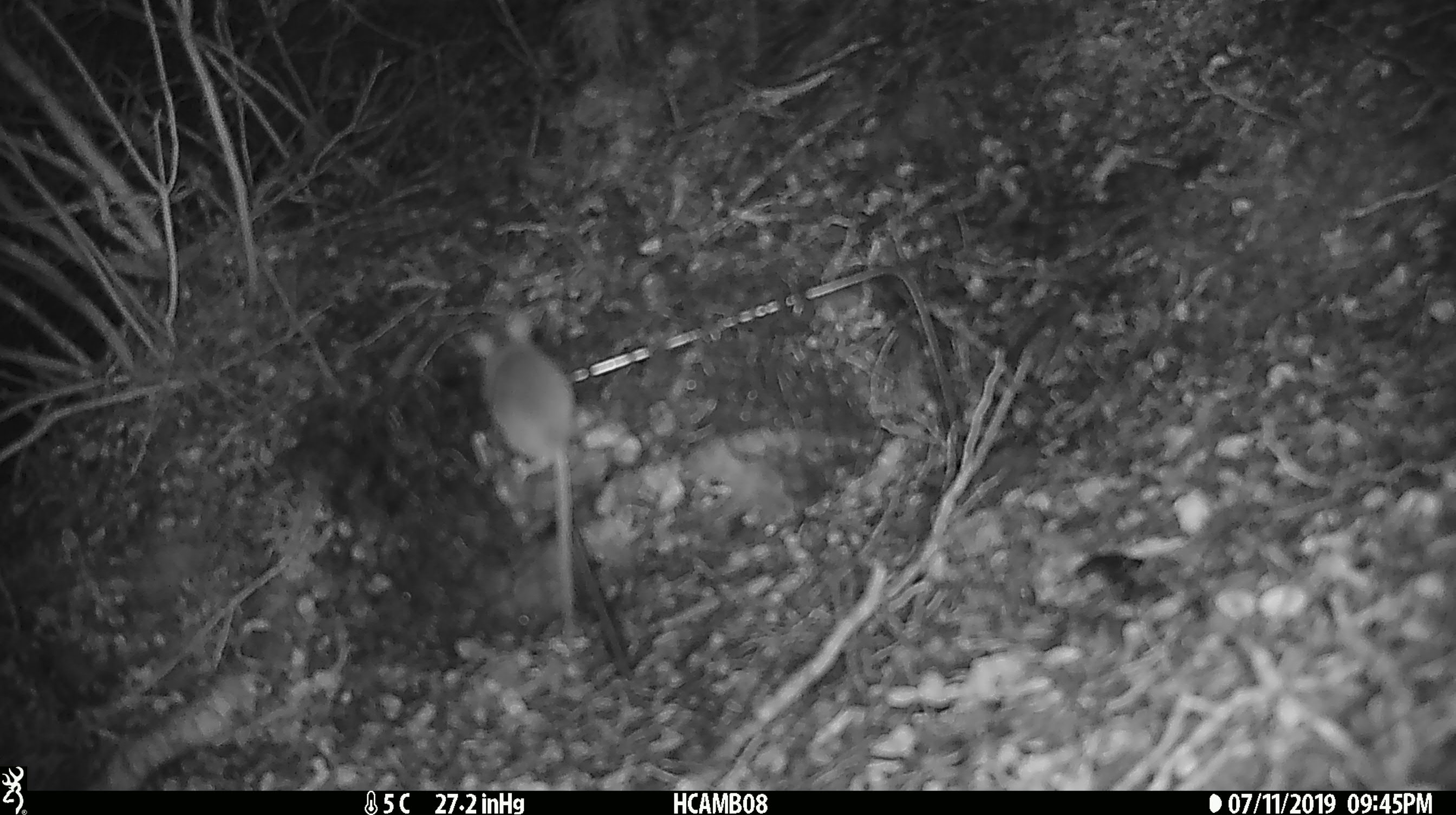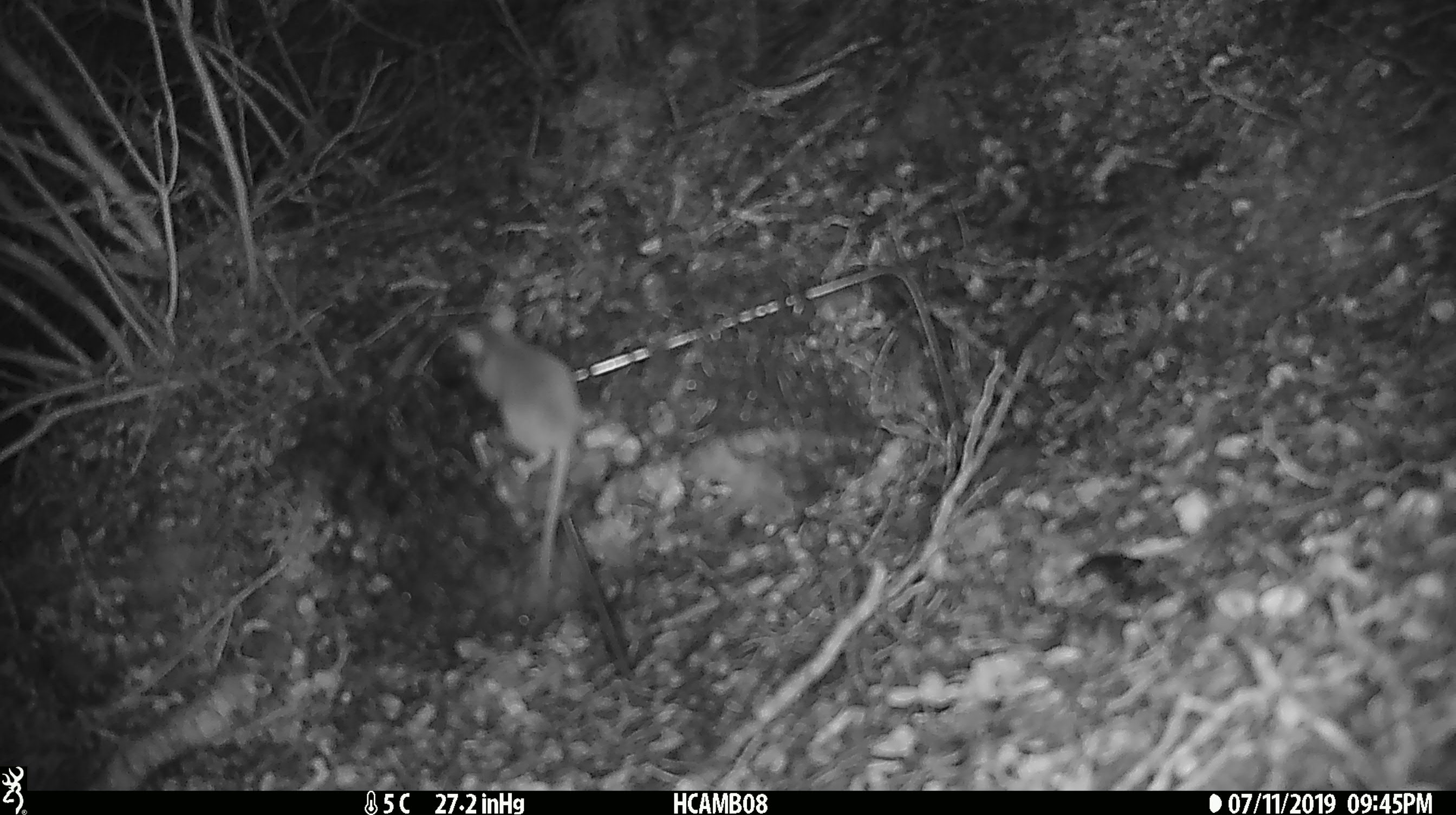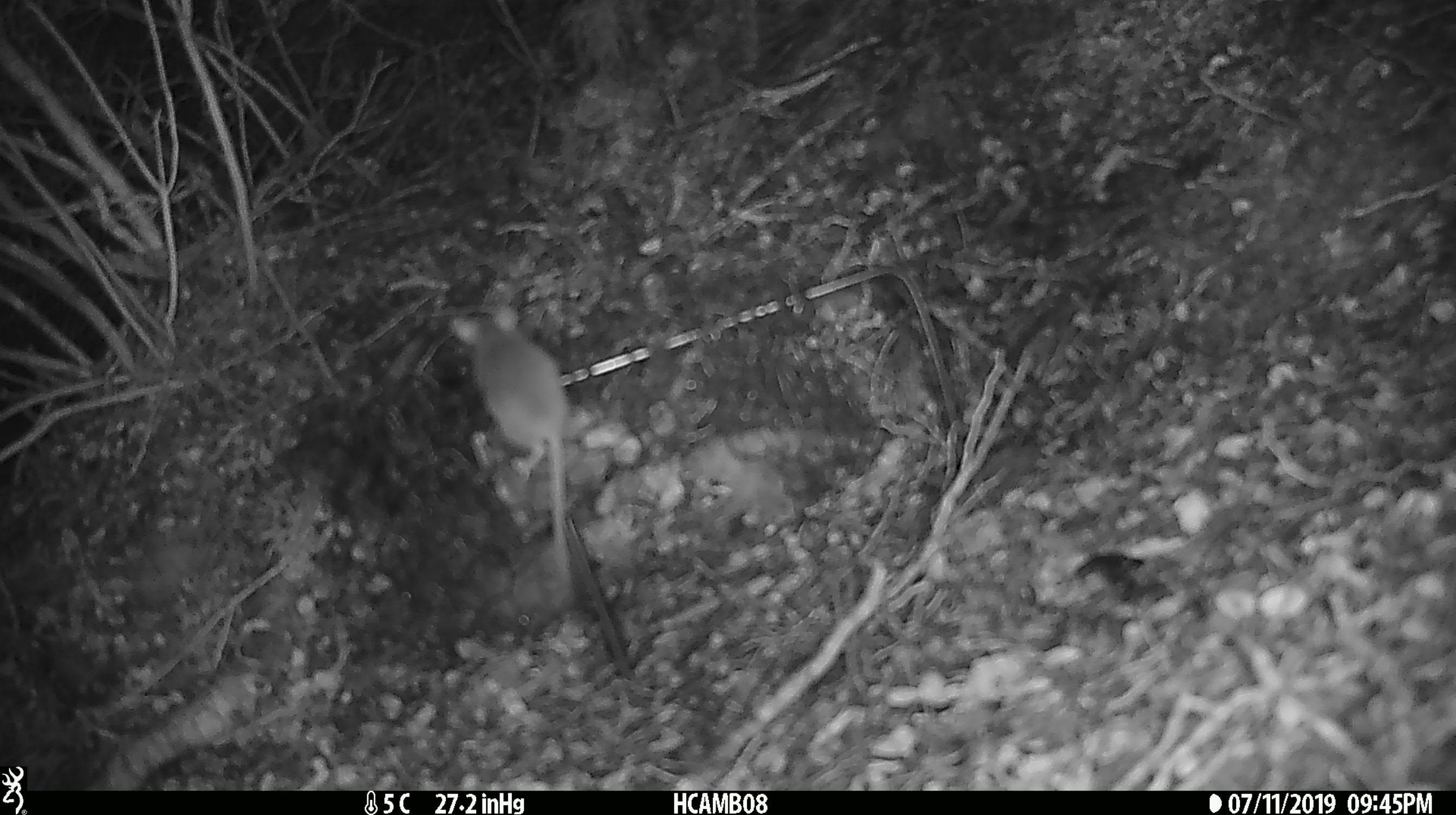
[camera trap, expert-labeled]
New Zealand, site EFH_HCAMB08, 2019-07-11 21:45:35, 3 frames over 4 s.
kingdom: Animalia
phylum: Chordata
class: Mammalia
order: Rodentia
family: Muridae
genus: Mus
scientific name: Mus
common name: mouse